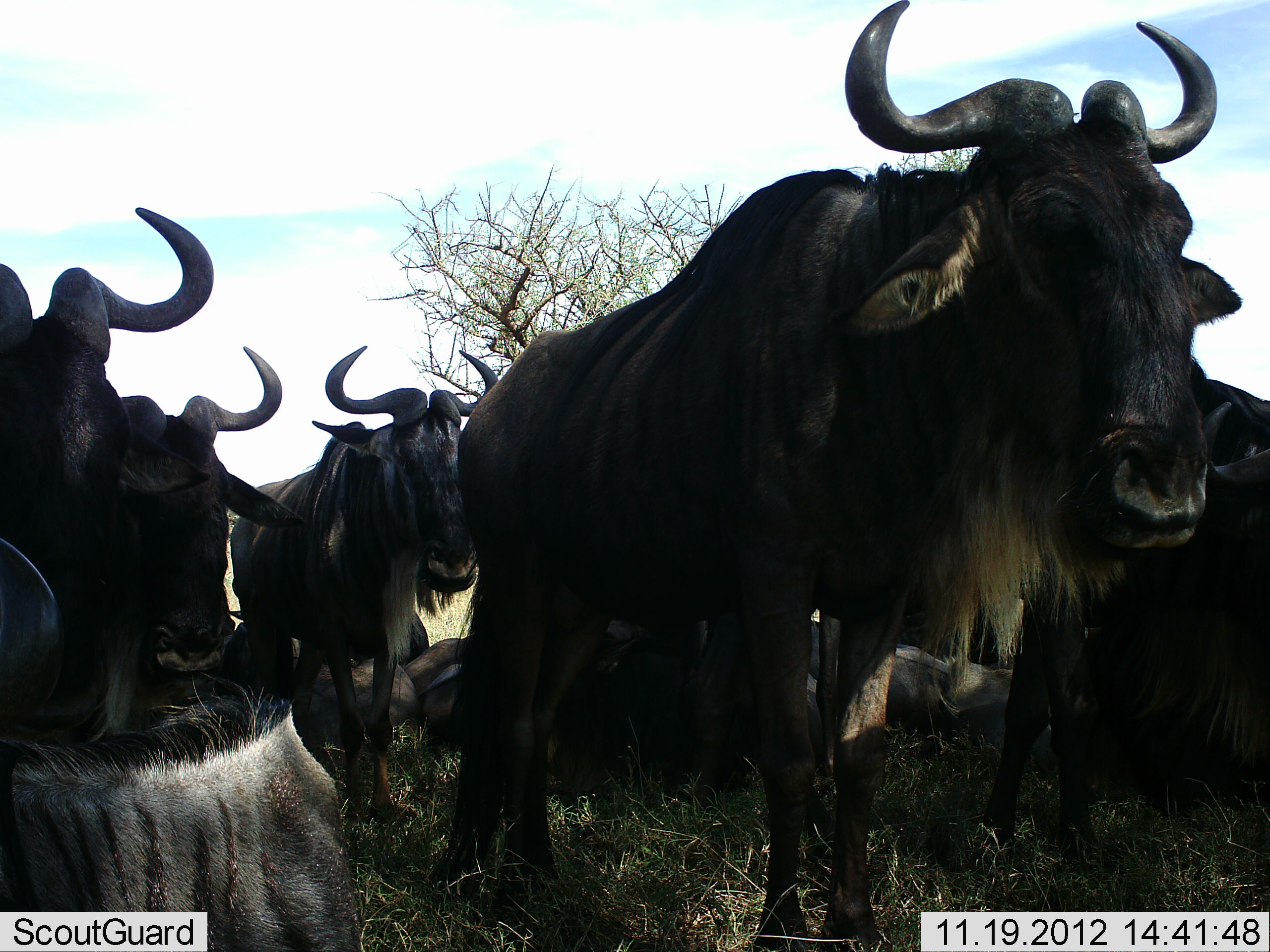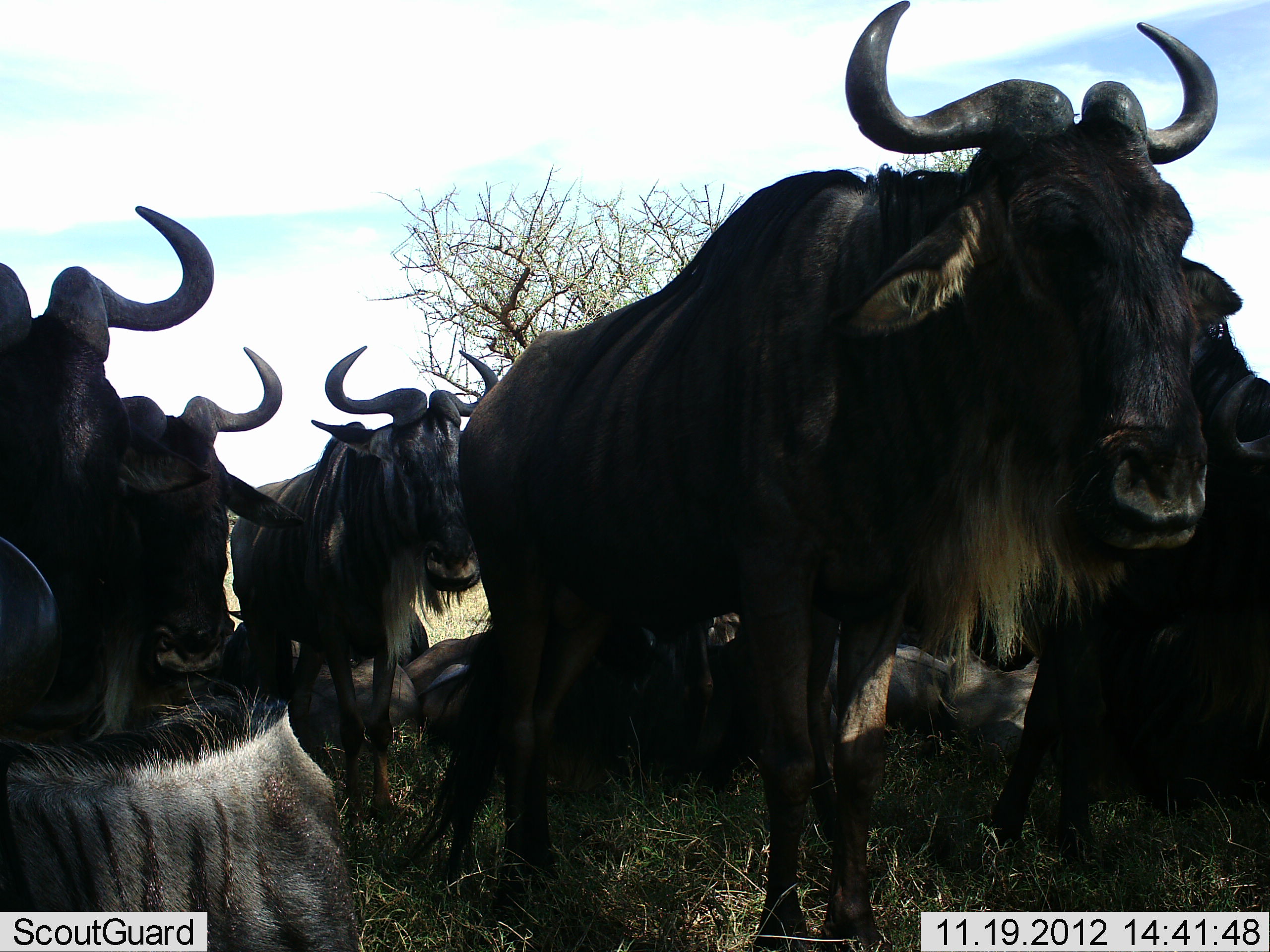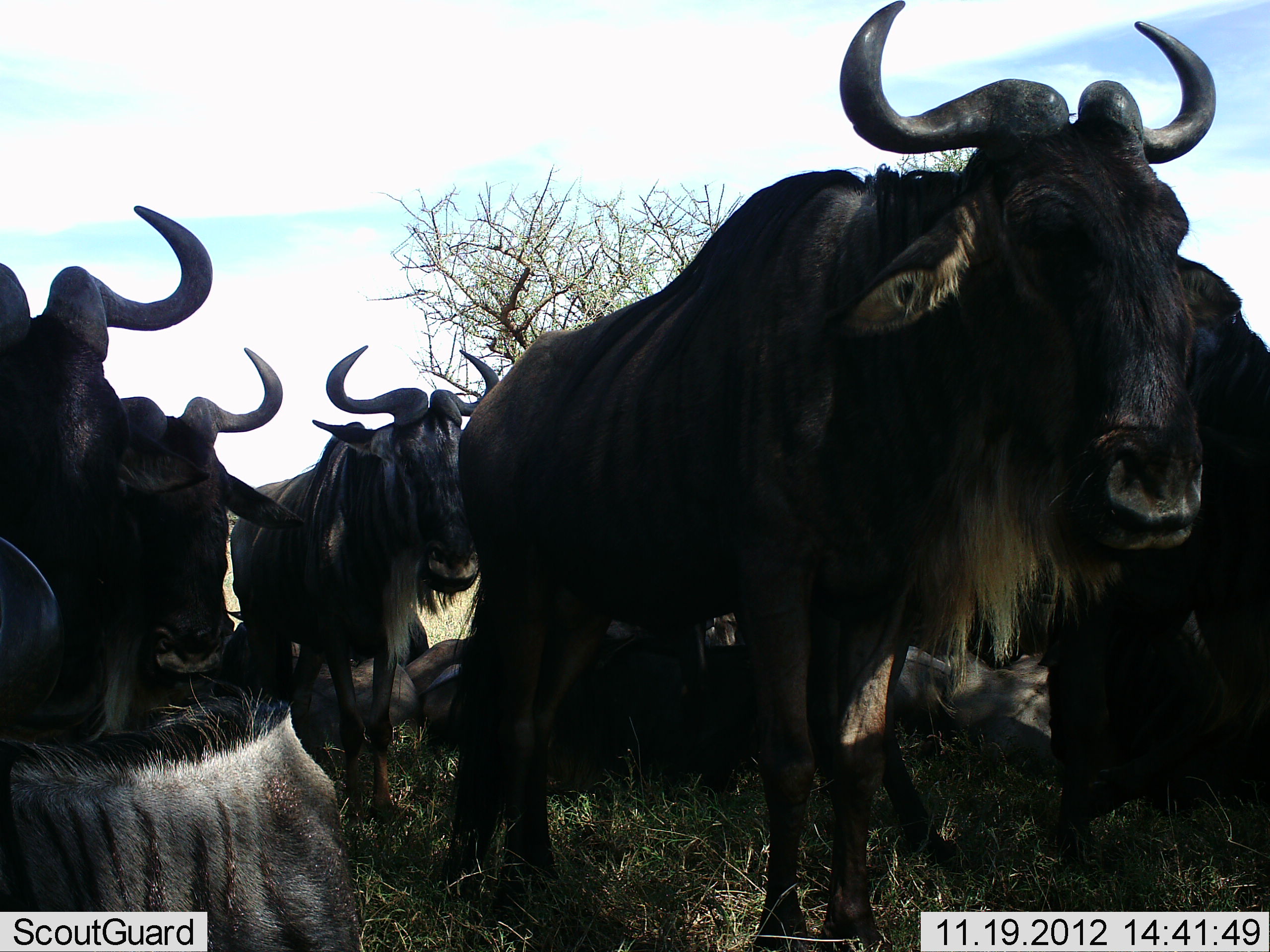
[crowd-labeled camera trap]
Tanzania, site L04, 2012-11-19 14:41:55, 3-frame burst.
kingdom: Animalia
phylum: Chordata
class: Mammalia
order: Artiodactyla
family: Bovidae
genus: Connochaetes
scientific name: Connochaetes taurinus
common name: blue wildebeest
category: wildebeest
Wildebeest (blue wildebeest) (Connochaetes taurinus), count 8. Behavior (volunteer vote fractions): standing 90%, resting 60%, moving 40%, interacting 0%. Young present (vote fraction): 0%. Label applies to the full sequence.